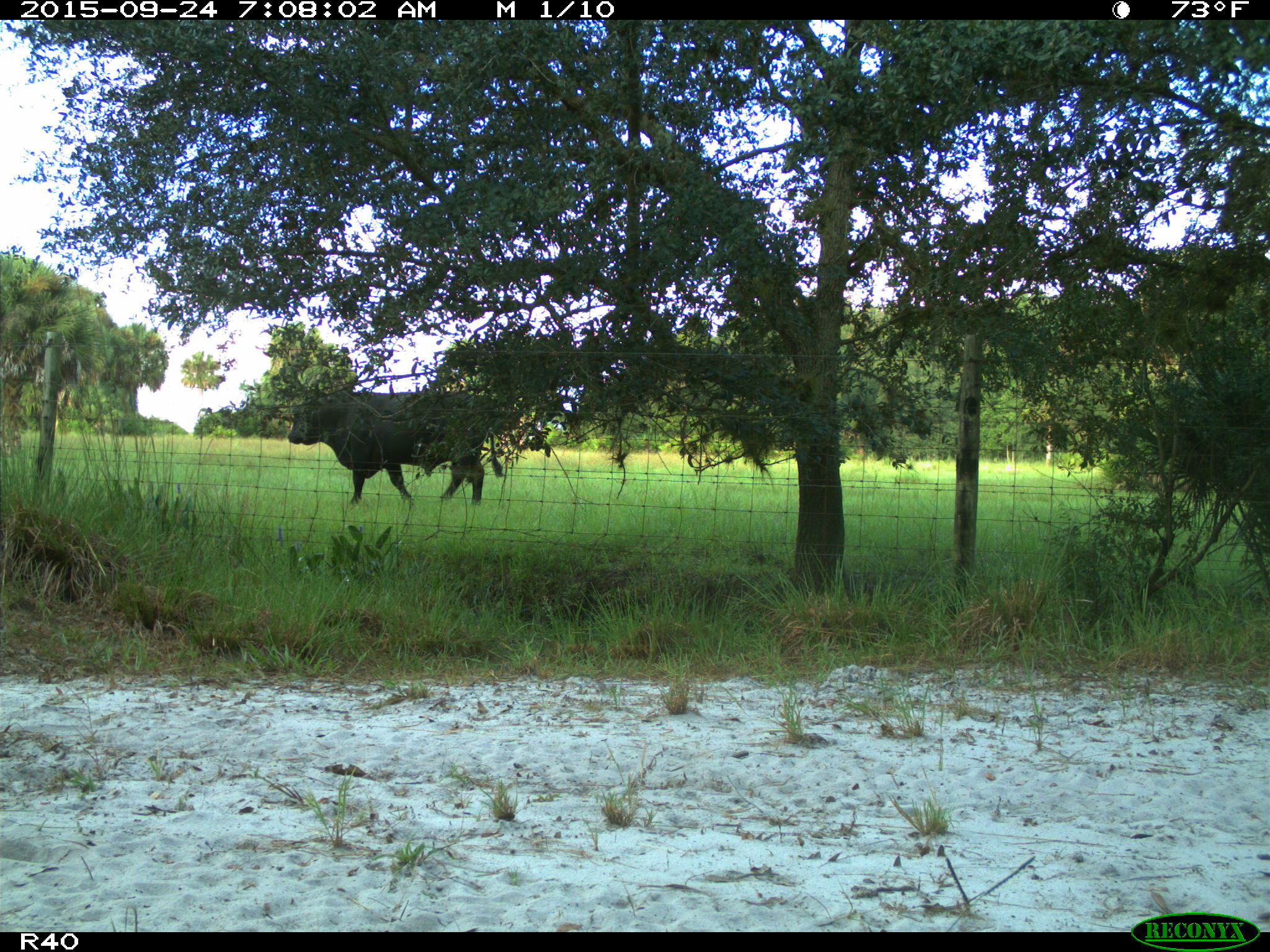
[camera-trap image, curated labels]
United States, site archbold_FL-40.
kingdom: Animalia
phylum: Chordata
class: Mammalia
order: Artiodactyla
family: Bovidae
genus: Bos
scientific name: Bos taurus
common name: domestic cow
Bos taurus (domestic cow).